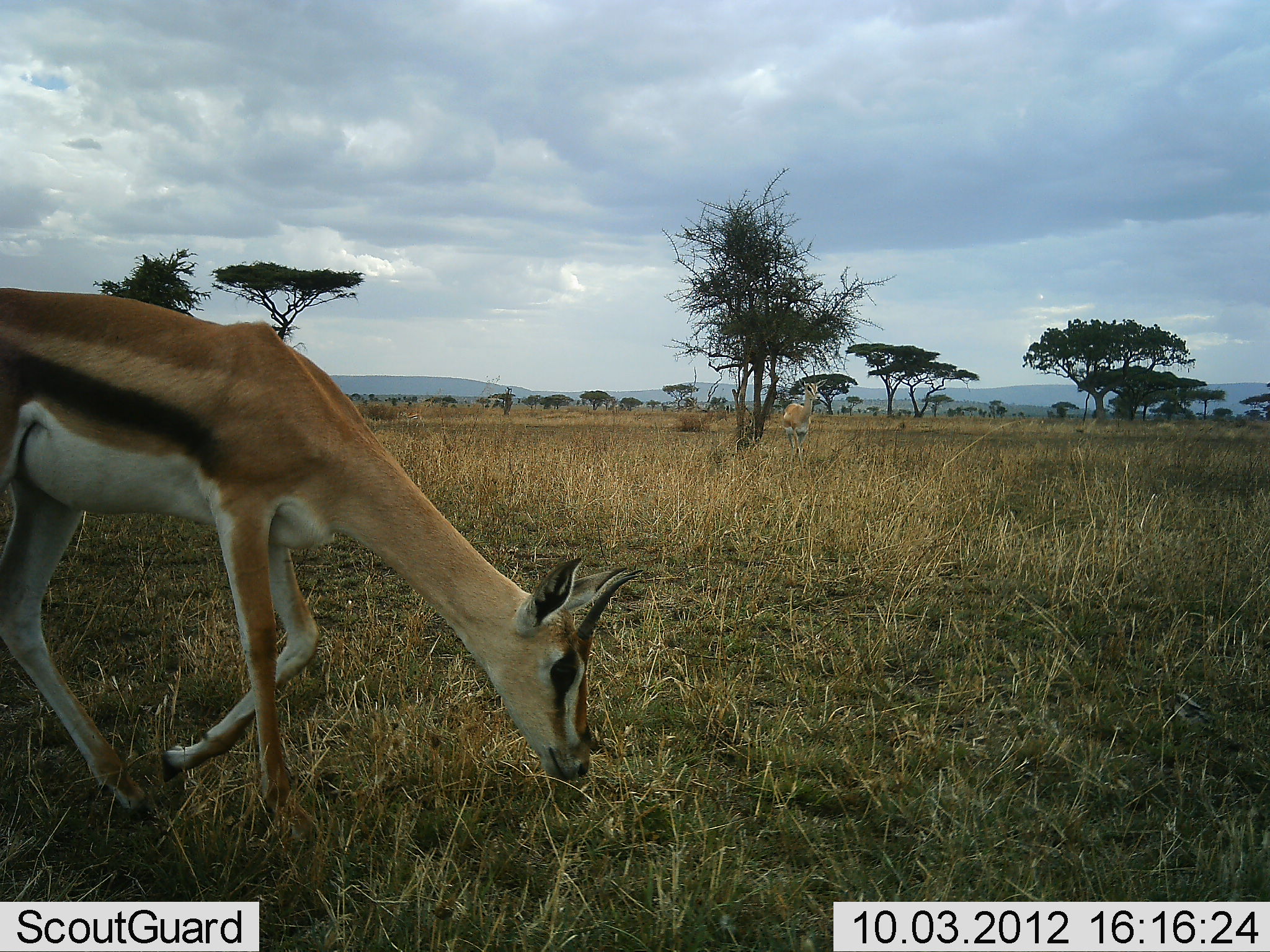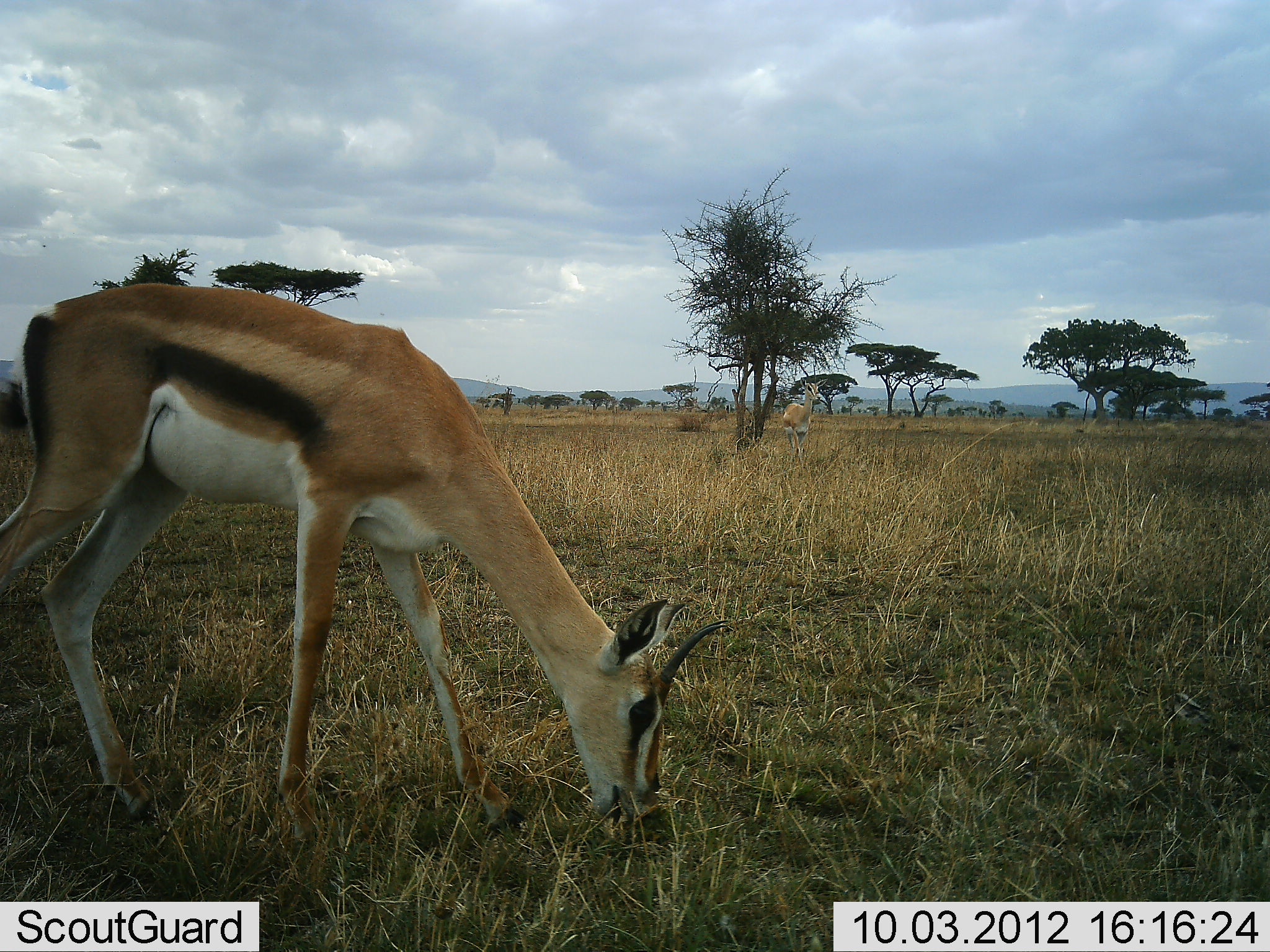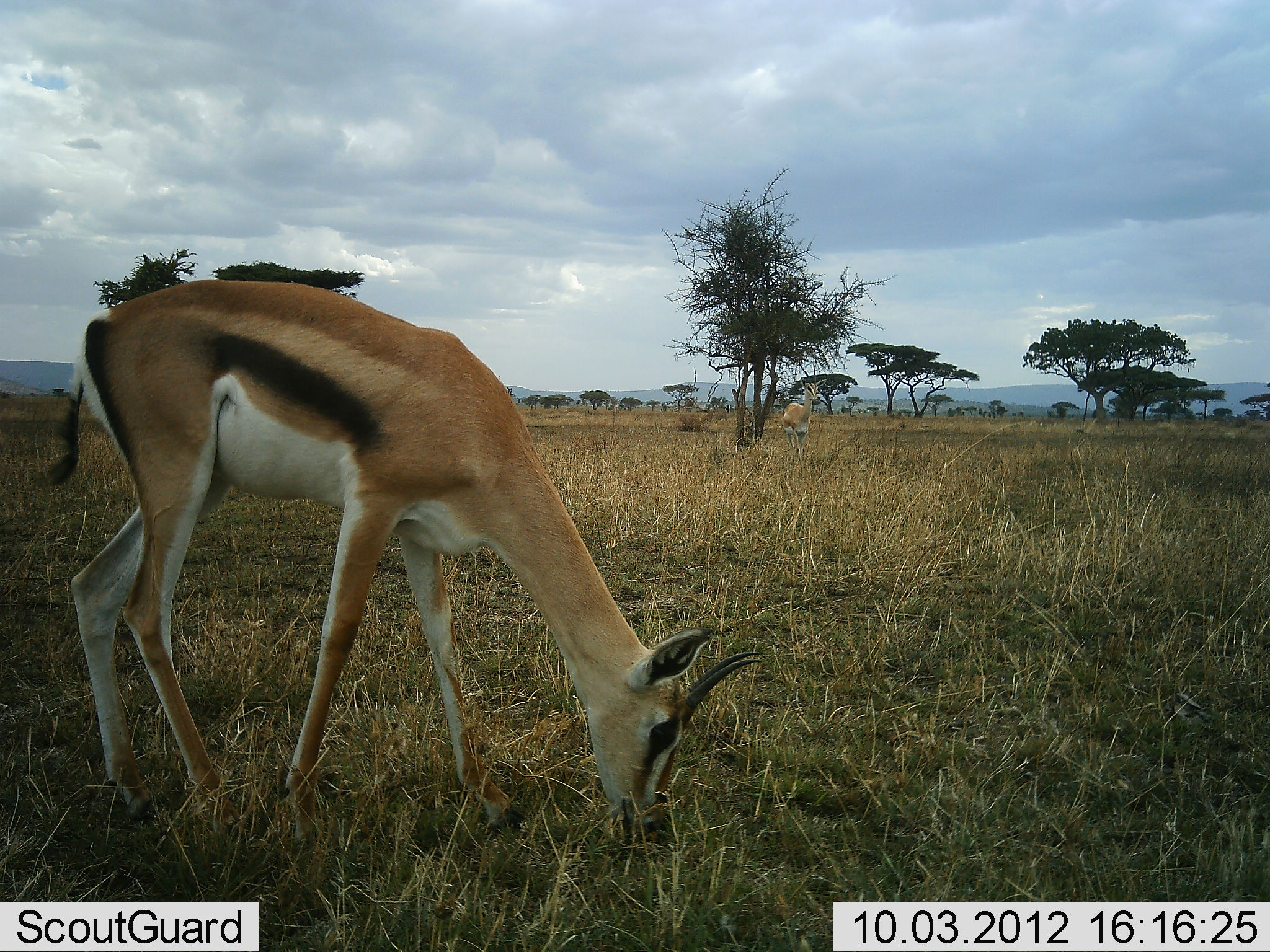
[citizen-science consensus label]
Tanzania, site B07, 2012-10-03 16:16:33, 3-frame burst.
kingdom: Animalia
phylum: Chordata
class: Mammalia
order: Artiodactyla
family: Bovidae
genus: Eudorcas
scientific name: Eudorcas thomsonii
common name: thomson's gazelle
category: gazellethomsons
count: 2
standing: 50%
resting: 0%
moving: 0%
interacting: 0%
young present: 0%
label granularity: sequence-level